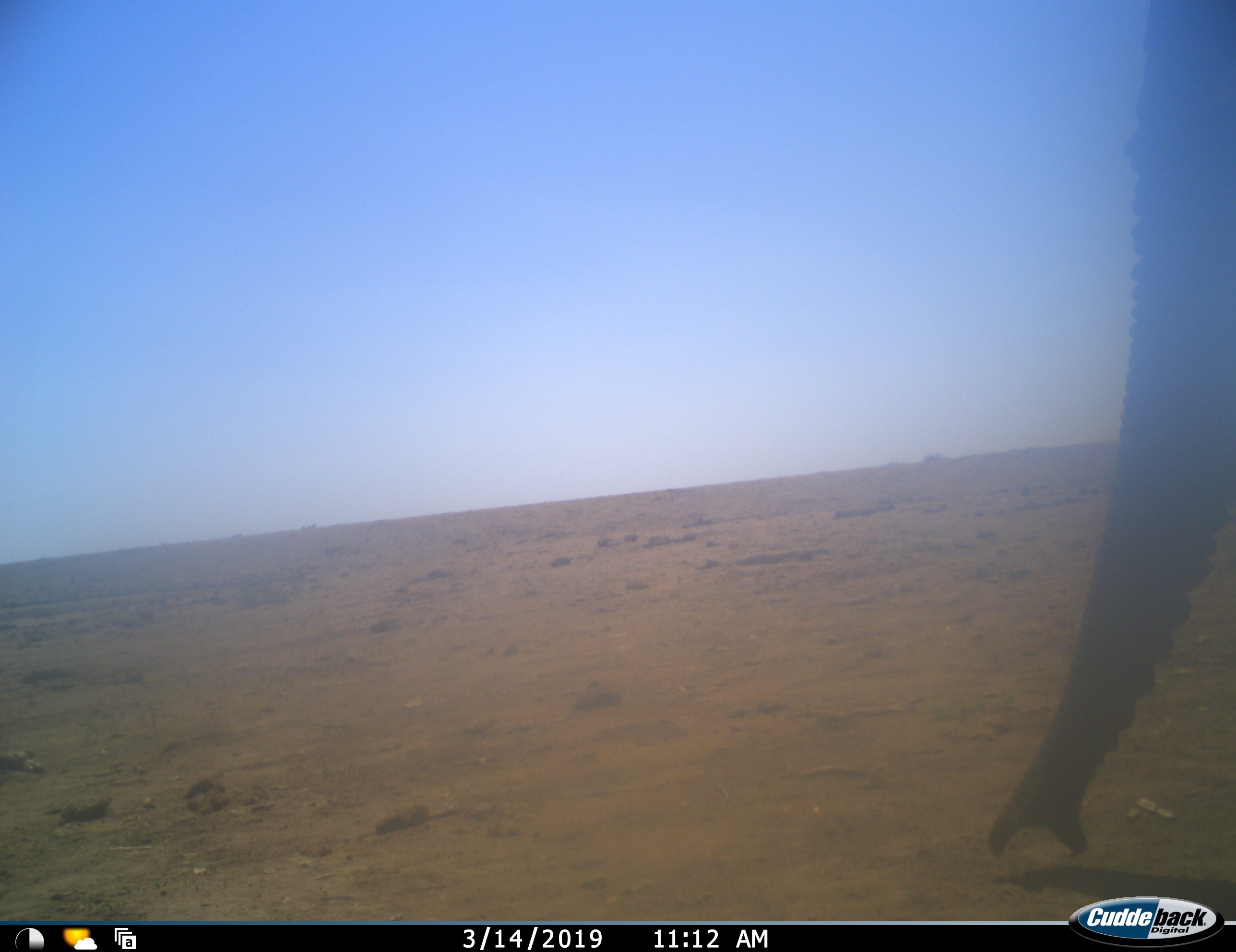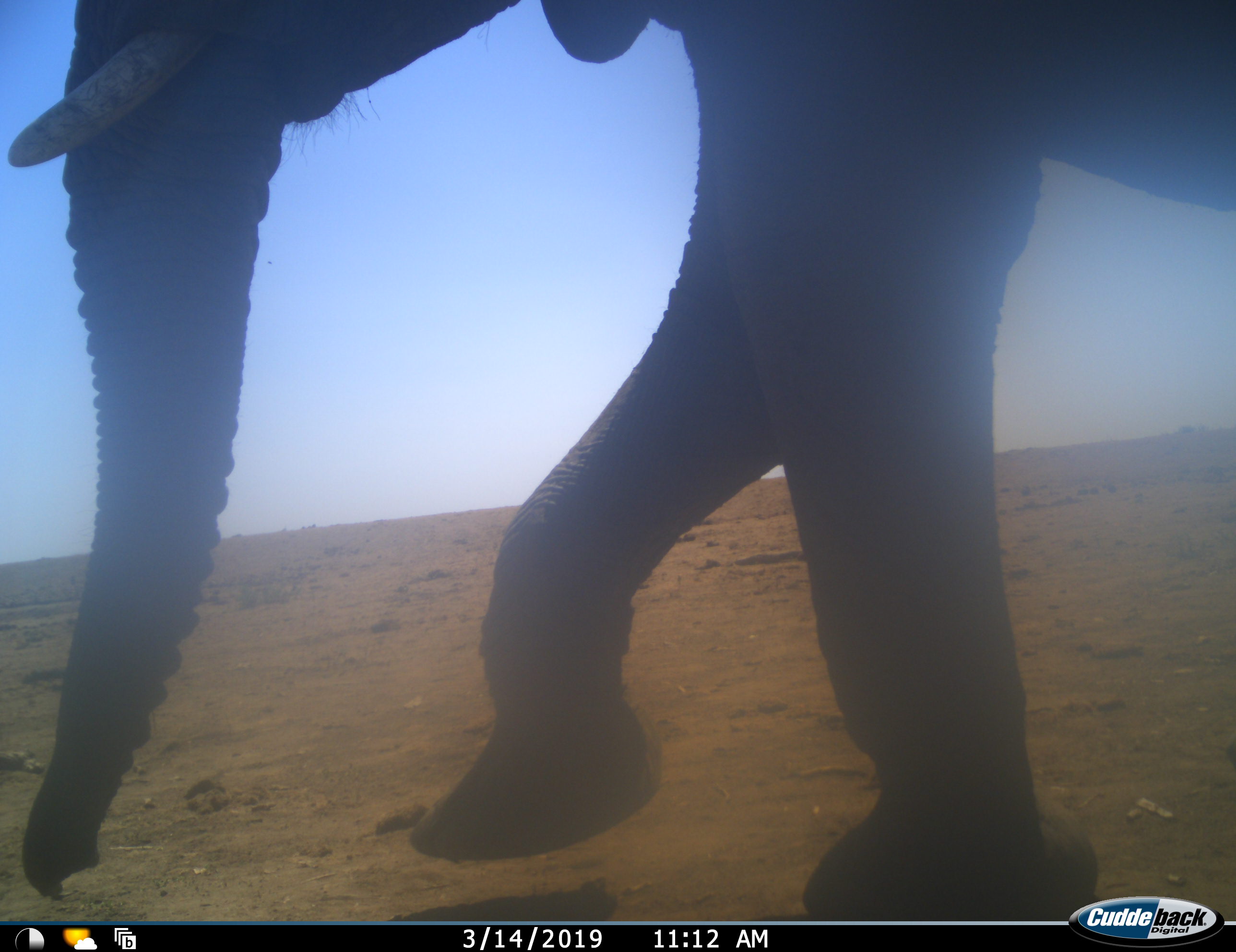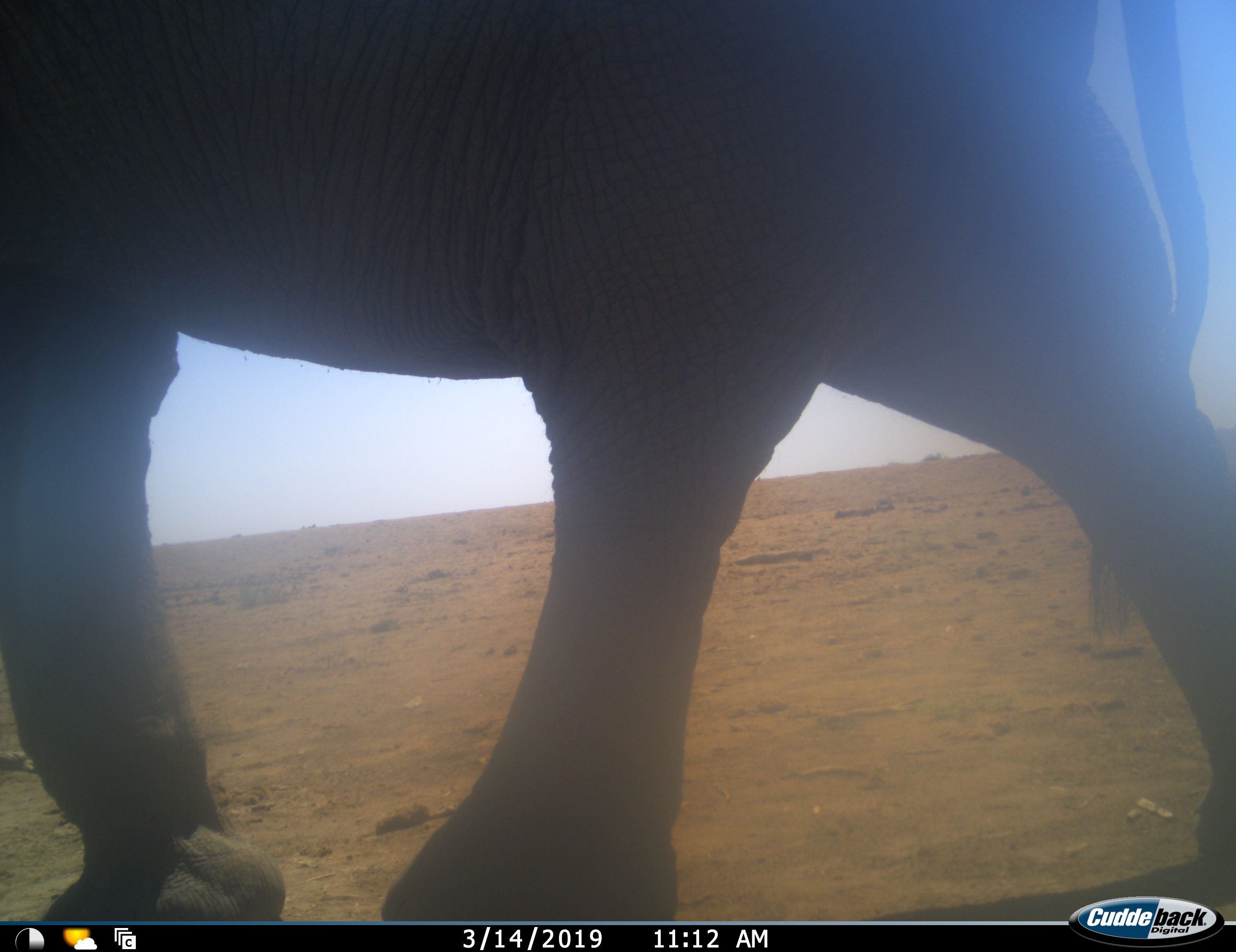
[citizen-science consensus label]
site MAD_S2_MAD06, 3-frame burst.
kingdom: Animalia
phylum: Chordata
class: Mammalia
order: Proboscidea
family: Elephantidae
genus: Loxodonta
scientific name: Loxodonta africana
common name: african bush elephant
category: elephant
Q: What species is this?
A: Elephant (african bush elephant) (Loxodonta africana).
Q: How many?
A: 1.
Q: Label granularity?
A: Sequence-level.